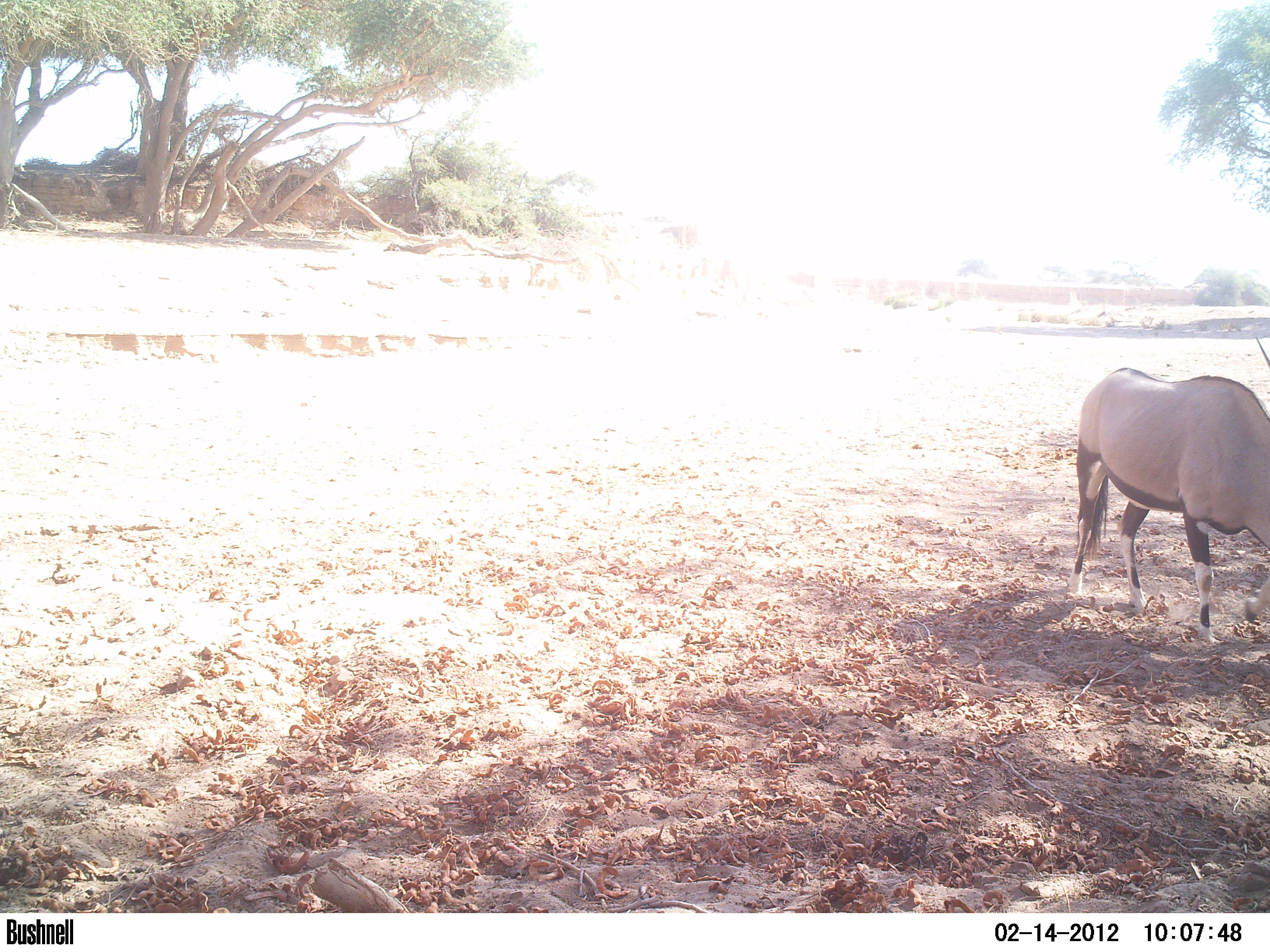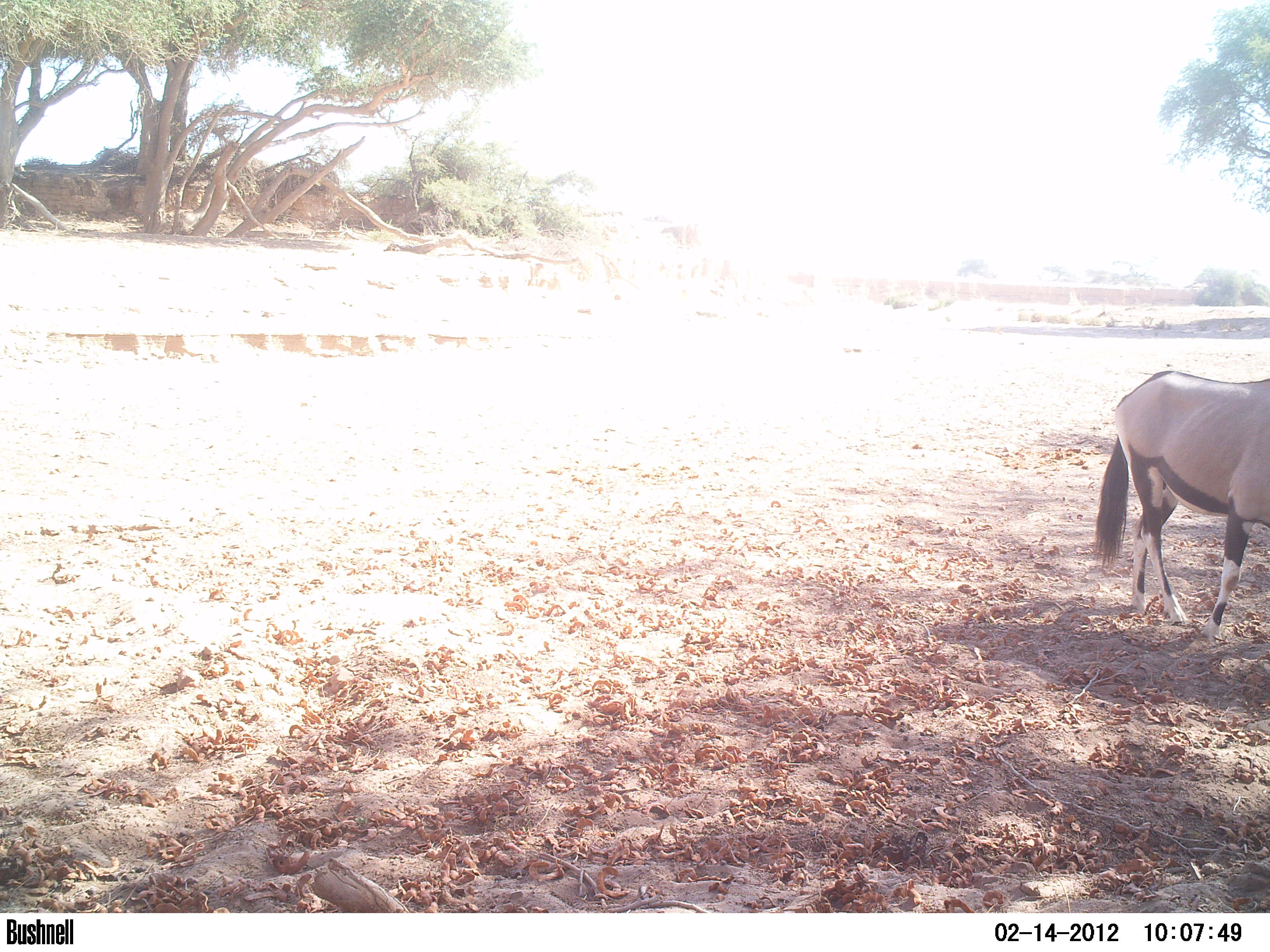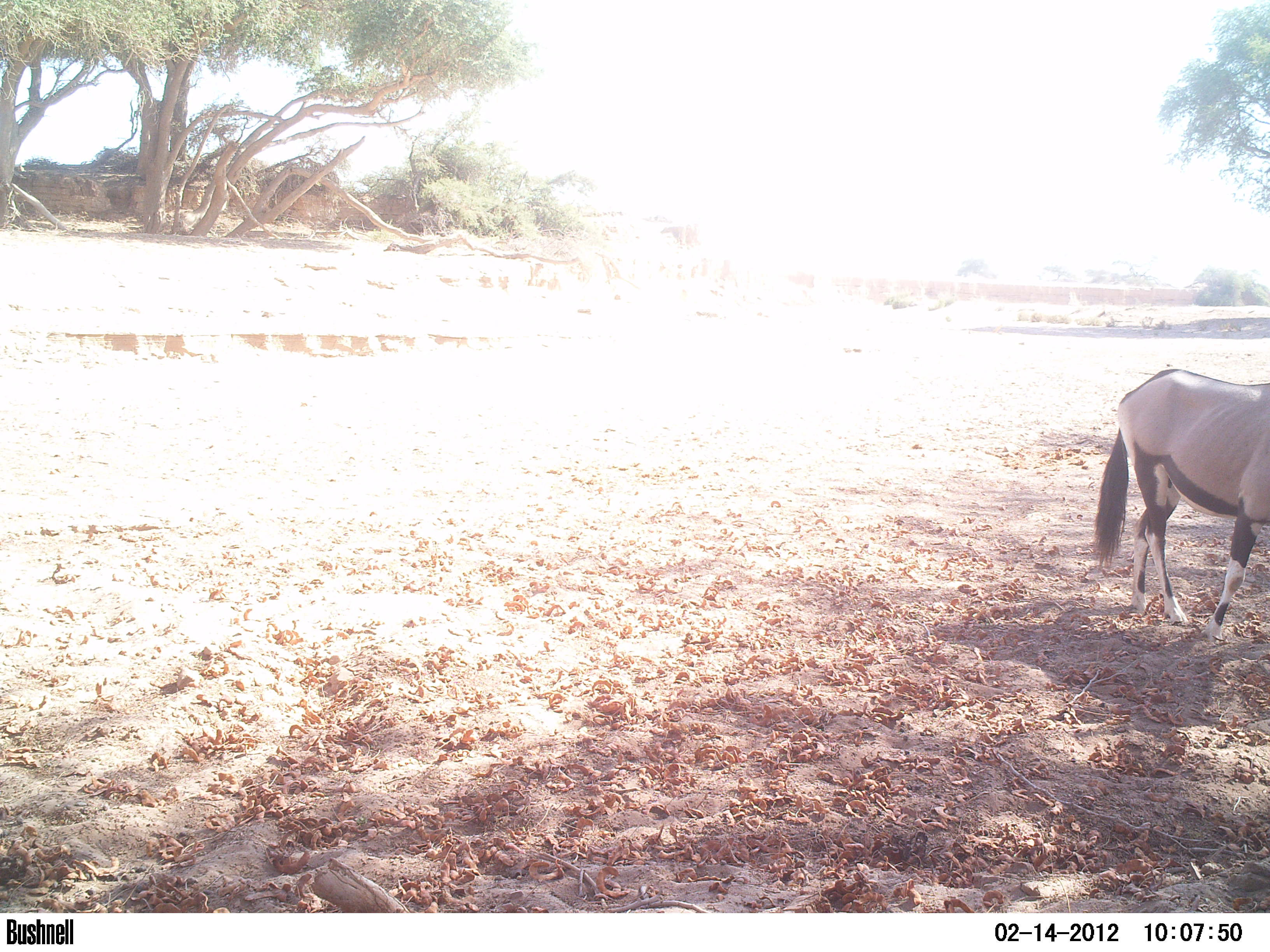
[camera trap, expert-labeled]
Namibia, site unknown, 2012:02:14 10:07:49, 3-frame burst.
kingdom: Animalia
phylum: Chordata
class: Mammalia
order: Artiodactyla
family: Bovidae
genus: Oryx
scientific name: Oryx gazella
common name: gemsbok